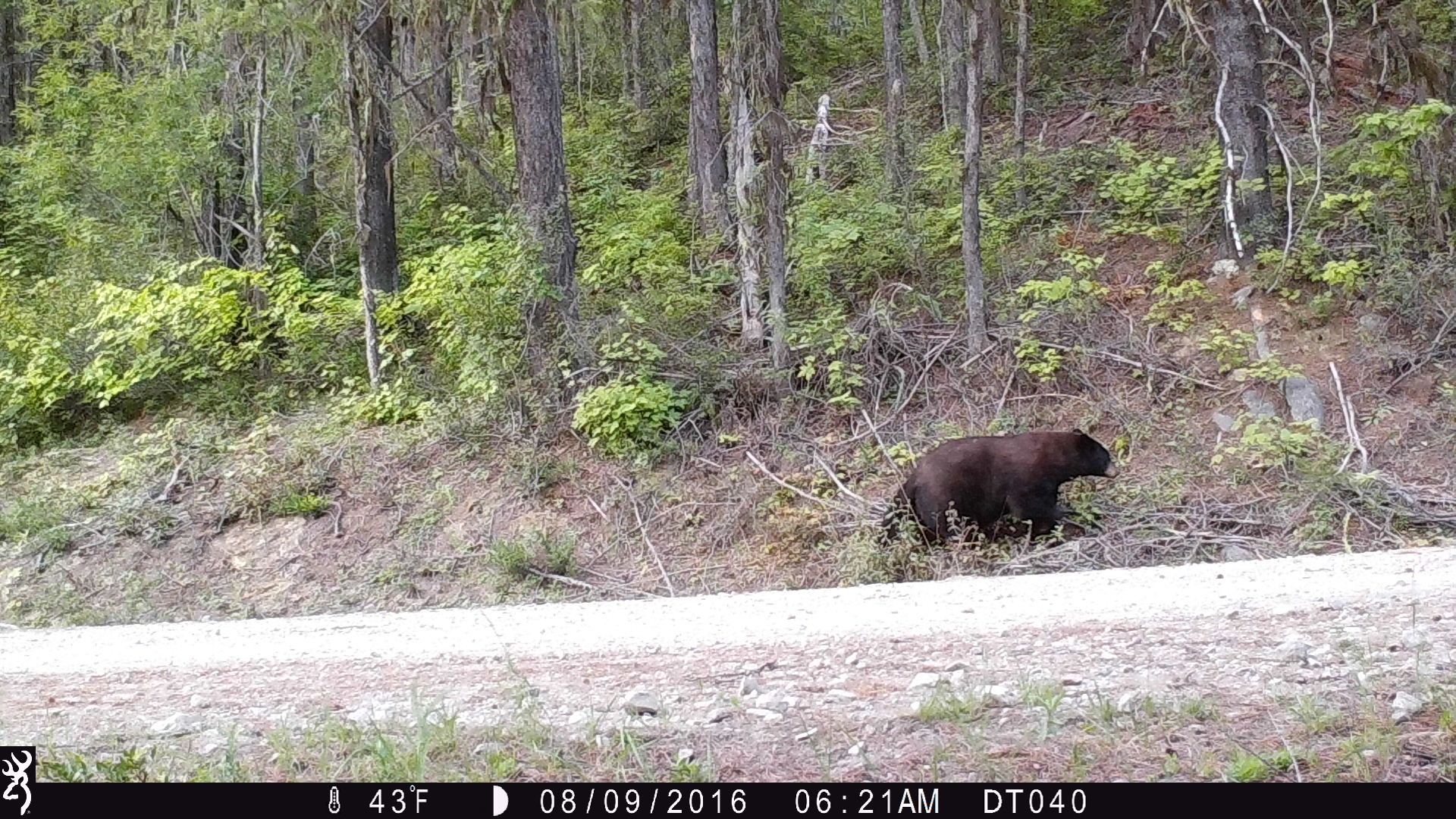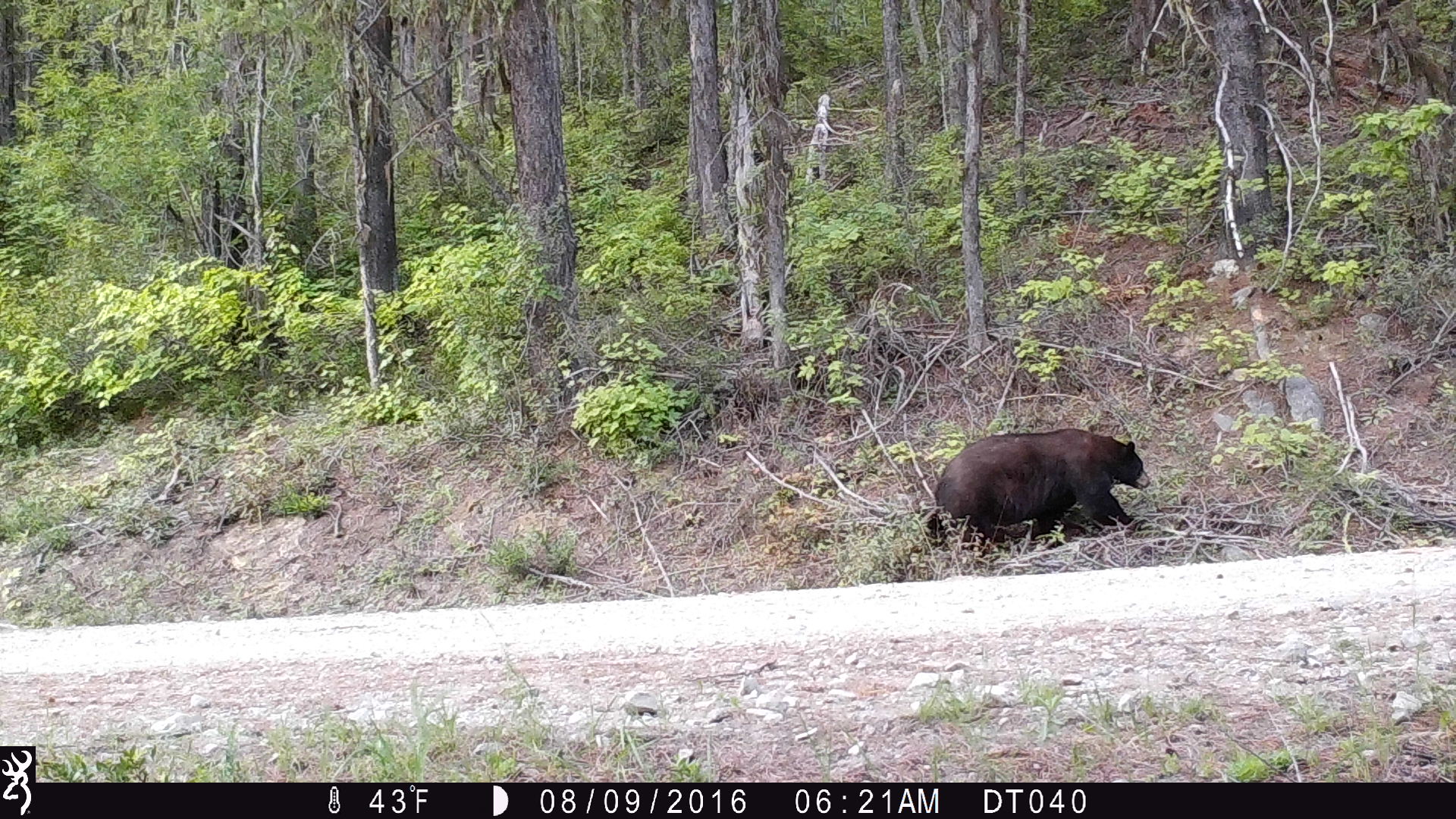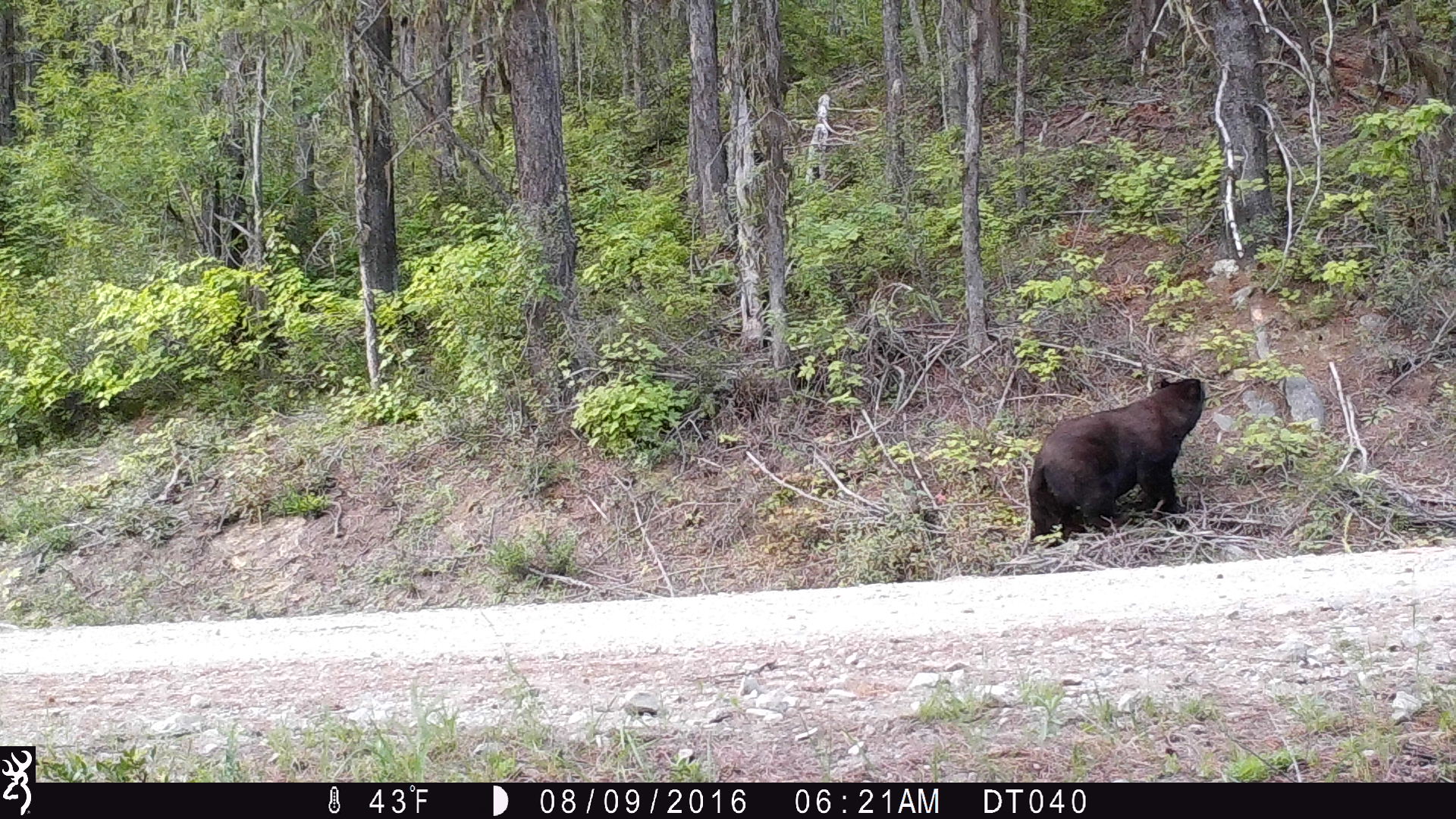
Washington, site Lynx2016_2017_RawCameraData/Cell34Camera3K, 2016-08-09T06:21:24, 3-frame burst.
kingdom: Animalia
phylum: Chordata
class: Mammalia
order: Carnivora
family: Ursidae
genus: Ursus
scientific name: Ursus americanus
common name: american black bear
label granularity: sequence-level